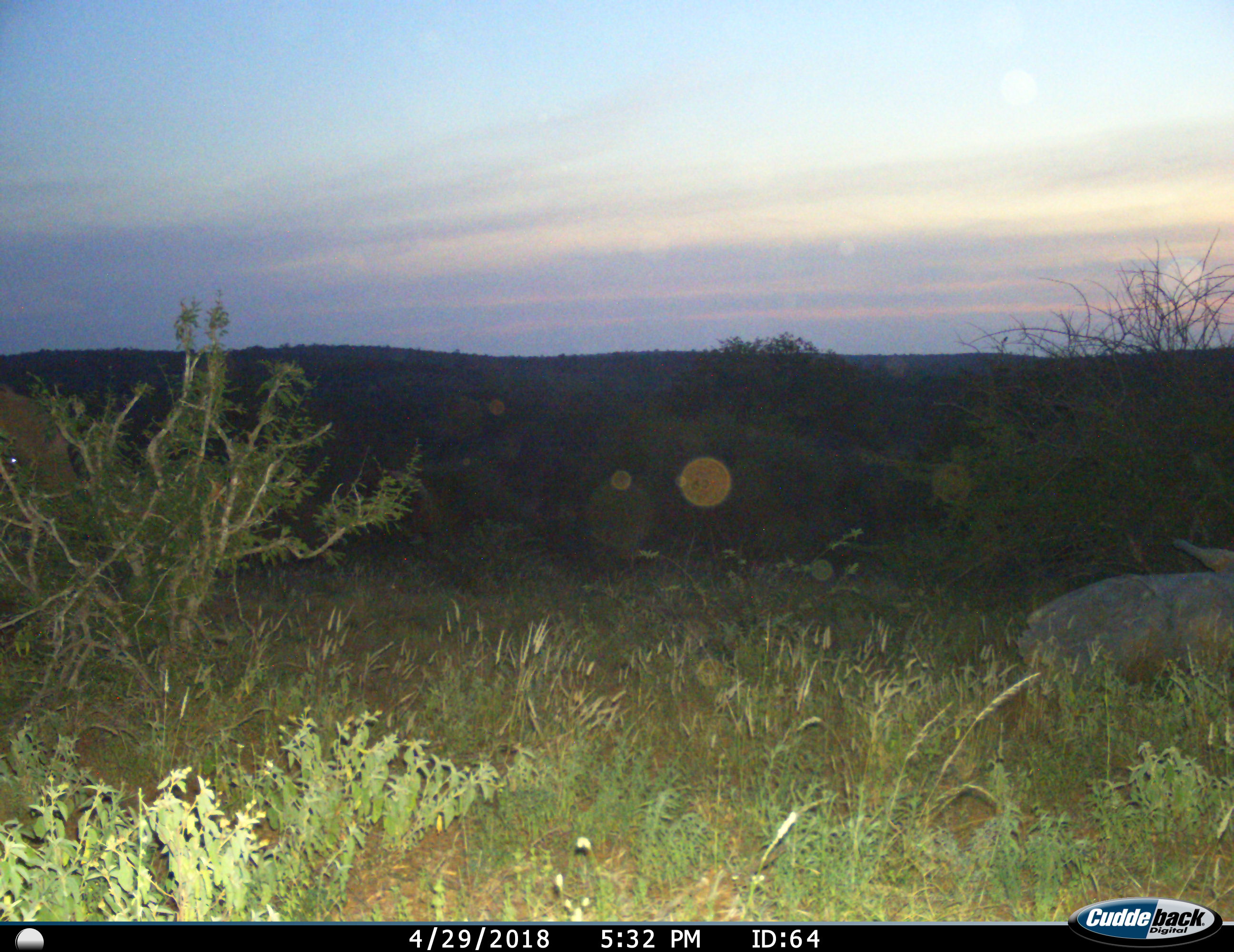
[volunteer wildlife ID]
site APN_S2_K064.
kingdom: Animalia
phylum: Chordata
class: Mammalia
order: Proboscidea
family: Elephantidae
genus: Loxodonta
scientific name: Loxodonta africana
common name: african bush elephant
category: elephant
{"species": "elephant (african bush elephant) (Loxodonta africana)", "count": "1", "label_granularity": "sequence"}